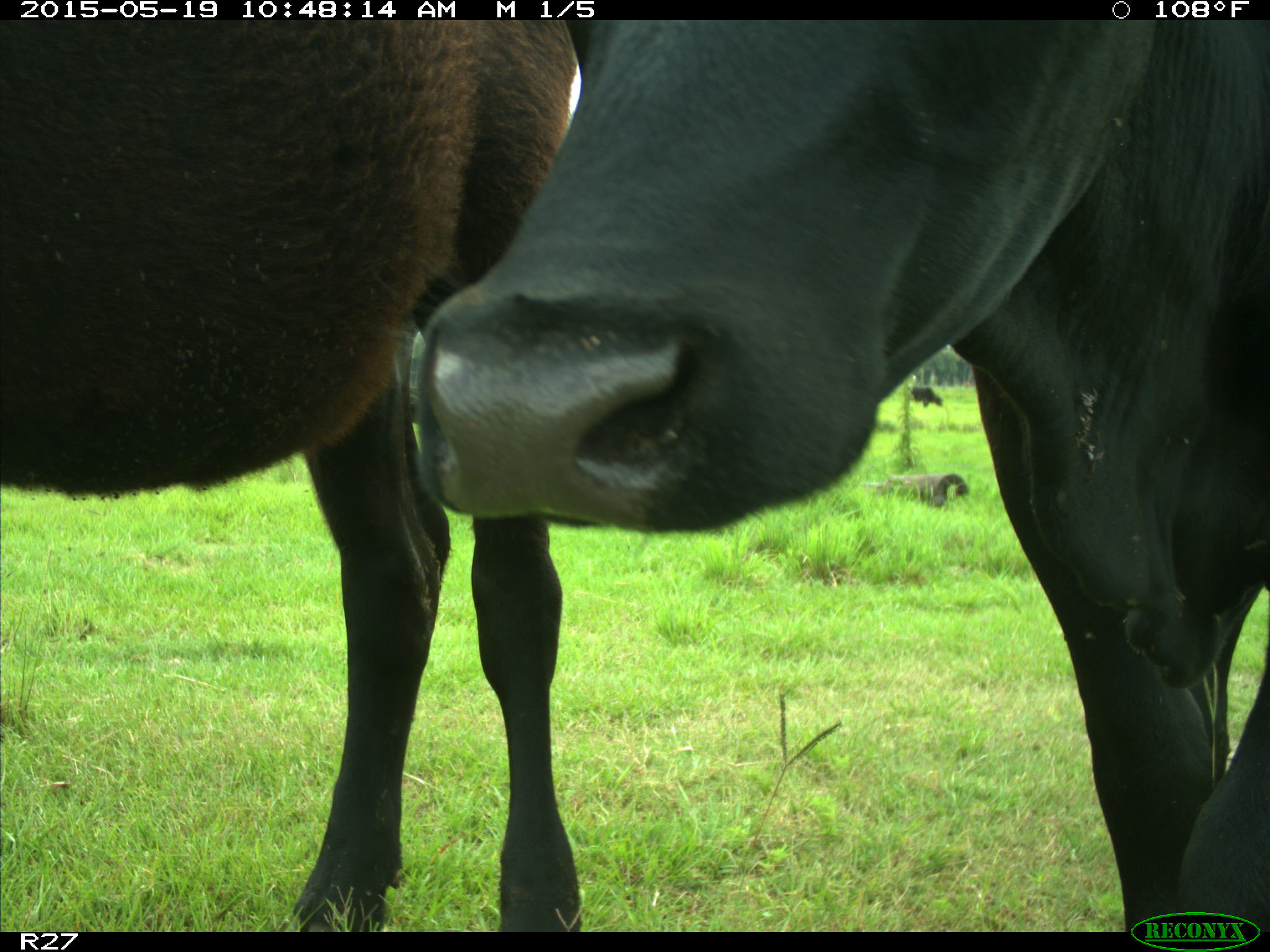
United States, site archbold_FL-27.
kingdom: Animalia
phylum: Chordata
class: Mammalia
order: Artiodactyla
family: Bovidae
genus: Bos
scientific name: Bos taurus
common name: domestic cow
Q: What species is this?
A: Bos taurus (domestic cow).